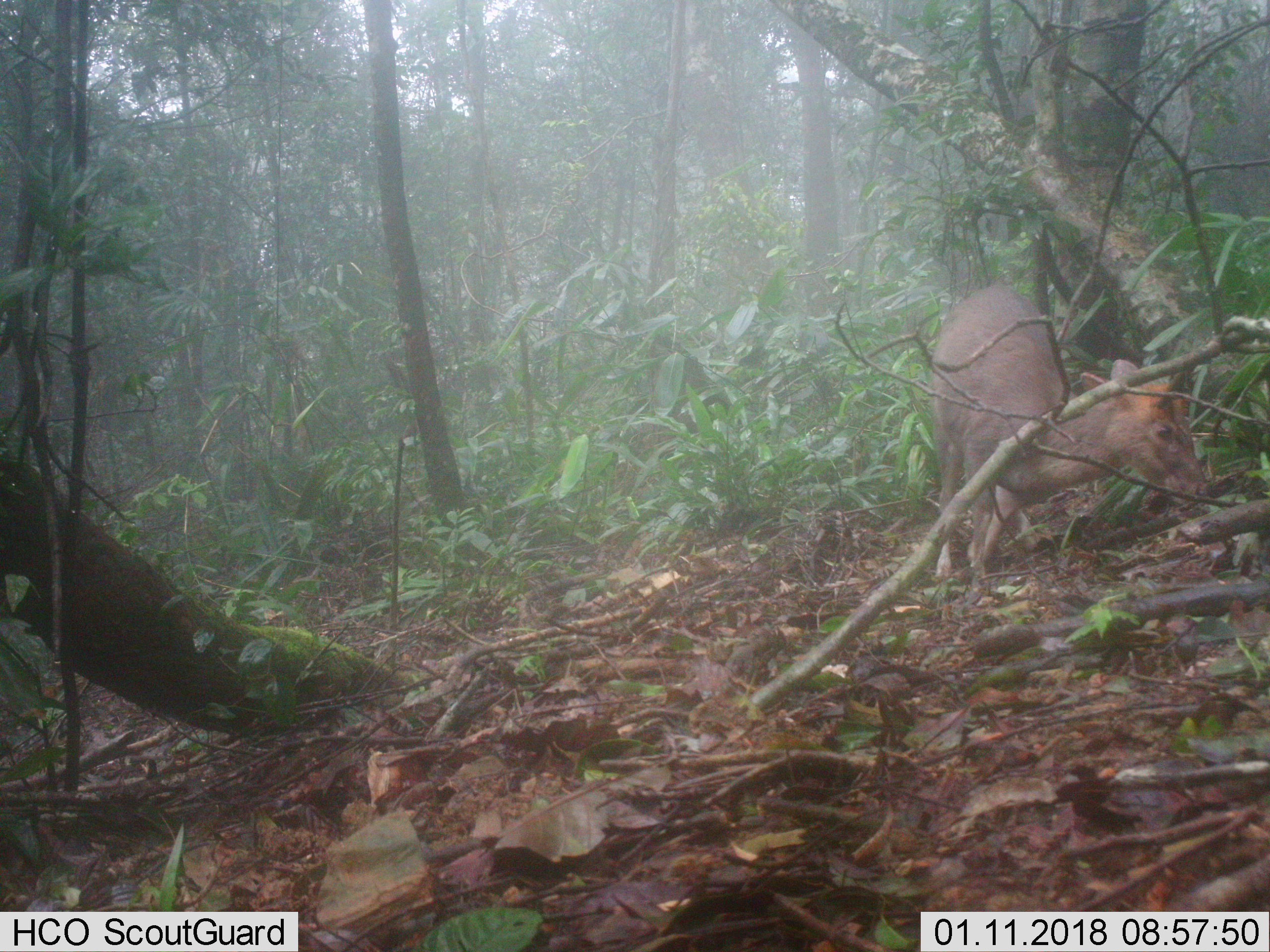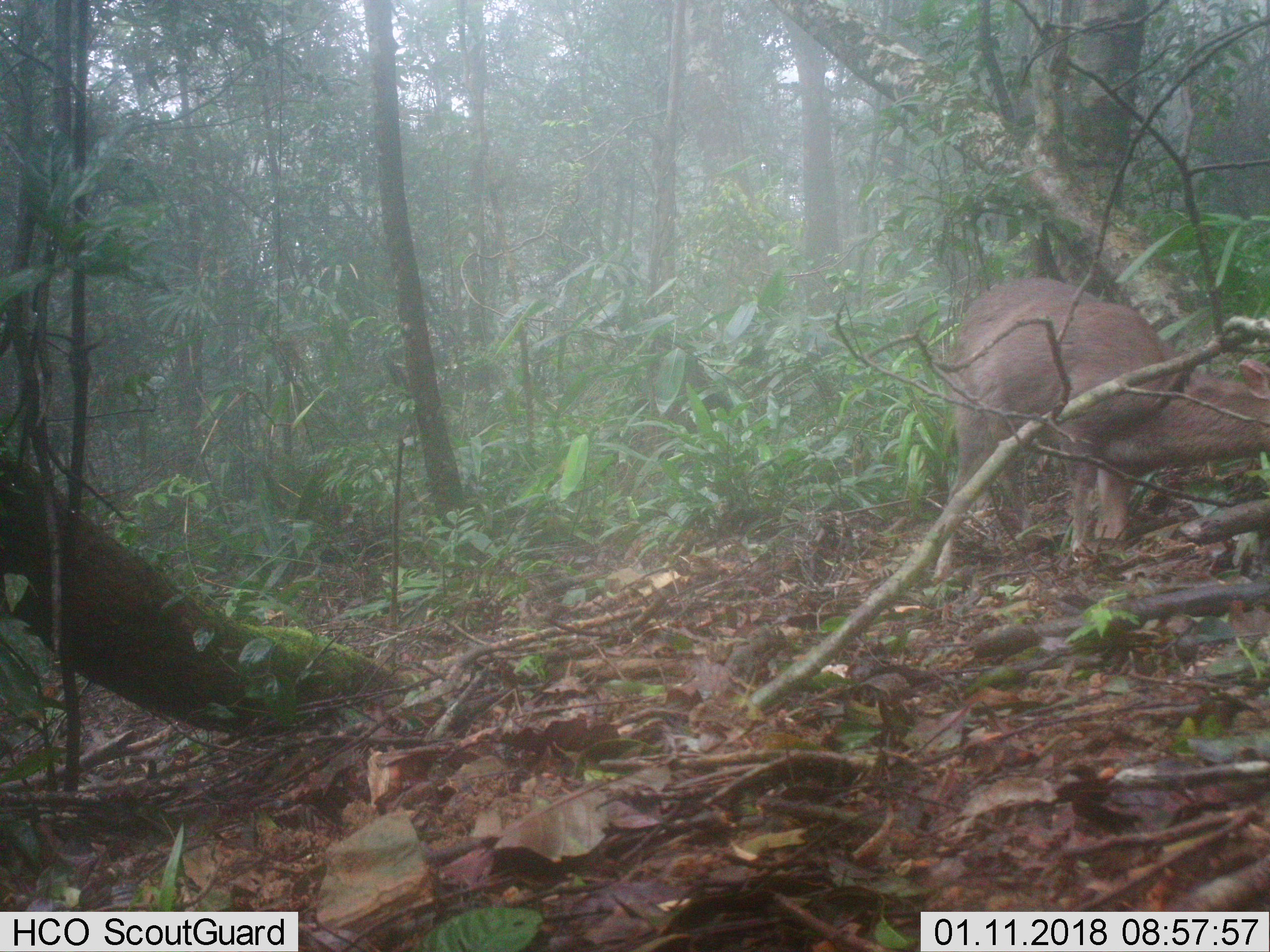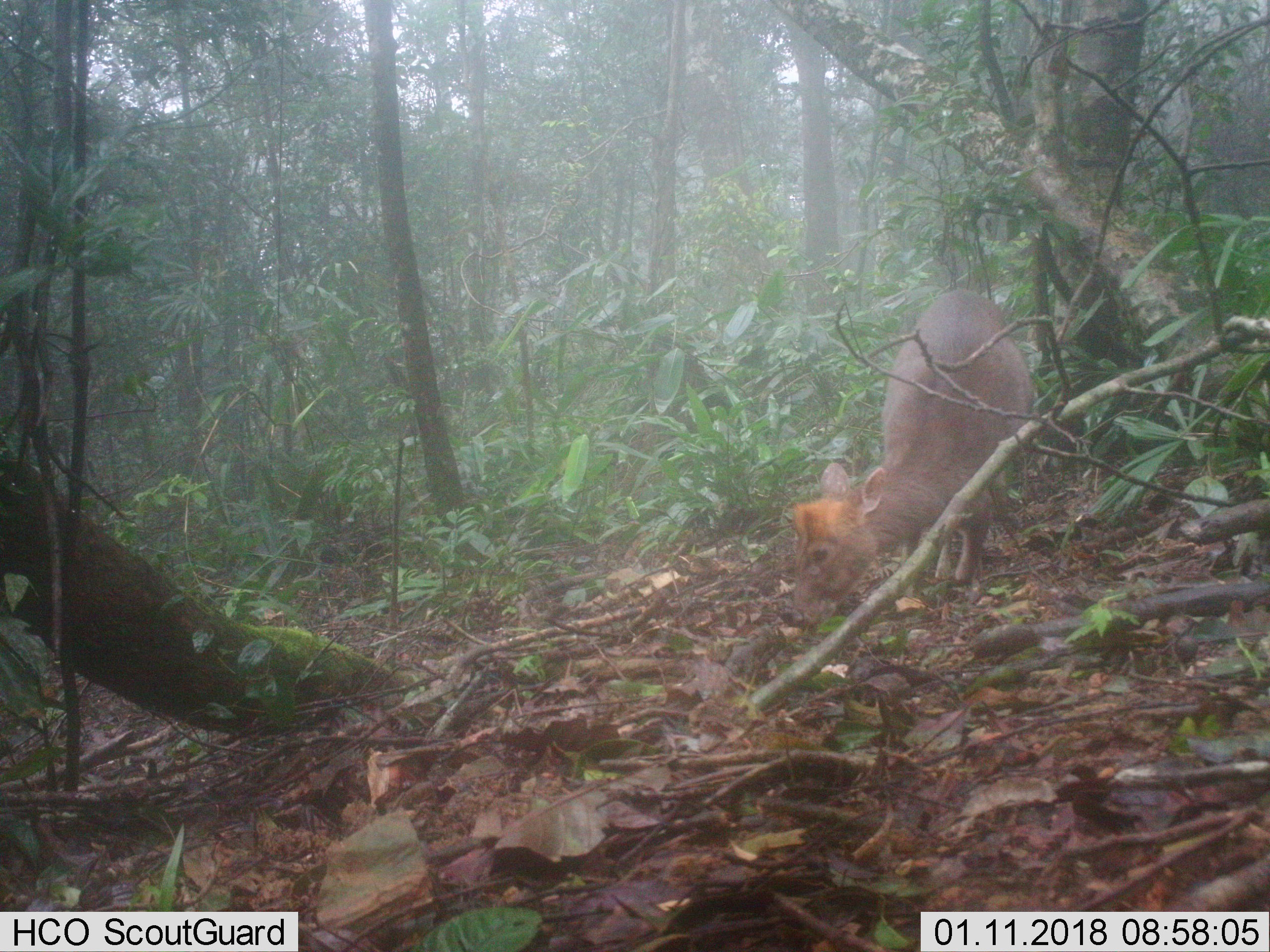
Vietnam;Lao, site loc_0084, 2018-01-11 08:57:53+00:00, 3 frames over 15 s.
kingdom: Animalia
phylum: Chordata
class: Mammalia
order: Artiodactyla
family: Cervidae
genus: Muntiacus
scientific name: Muntiacus rooseveltorum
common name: roosevelt's muntjac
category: roosevelts muntjac group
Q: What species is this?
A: Roosevelts muntjac group (roosevelt's muntjac) (Muntiacus rooseveltorum).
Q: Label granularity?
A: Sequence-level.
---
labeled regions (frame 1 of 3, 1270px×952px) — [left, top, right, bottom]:
roosevelts muntjac group: [931, 284, 1210, 575]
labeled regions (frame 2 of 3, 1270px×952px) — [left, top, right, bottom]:
roosevelts muntjac group: [931, 277, 1270, 581]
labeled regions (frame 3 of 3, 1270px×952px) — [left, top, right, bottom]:
roosevelts muntjac group: [791, 288, 1033, 632]